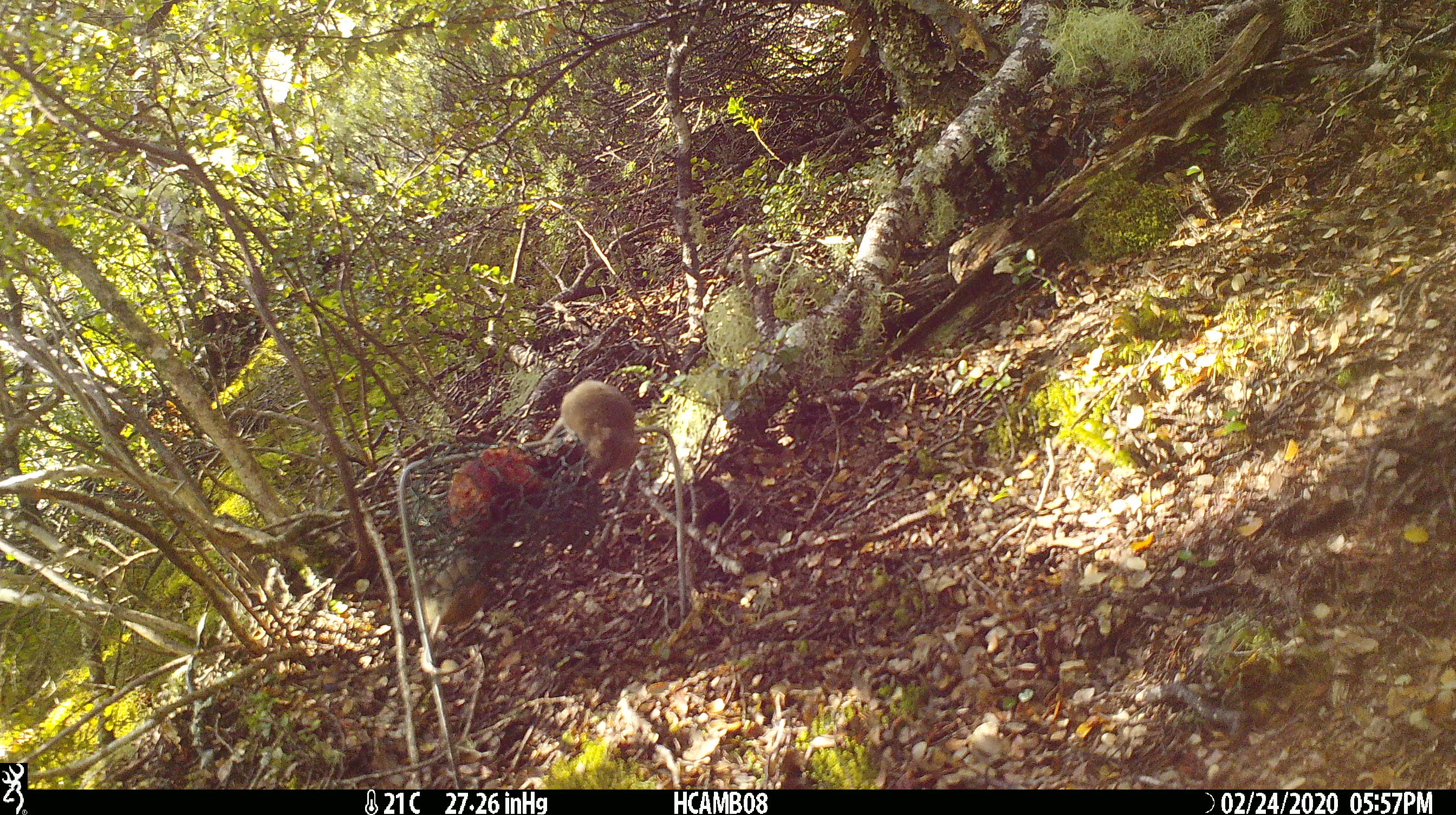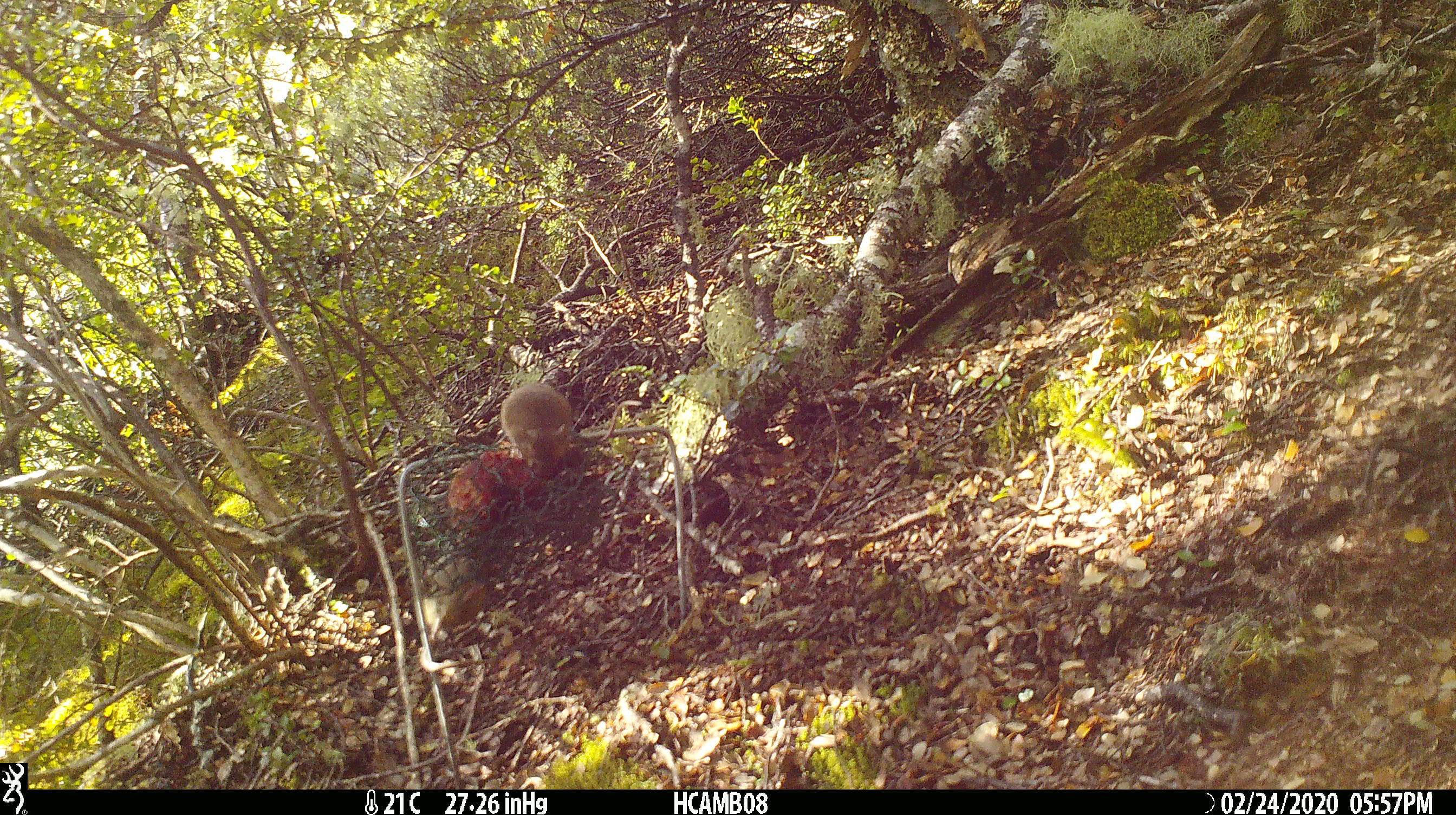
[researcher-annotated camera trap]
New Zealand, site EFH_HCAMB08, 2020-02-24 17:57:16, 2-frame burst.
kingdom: Animalia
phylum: Chordata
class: Mammalia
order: Rodentia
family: Muridae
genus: Mus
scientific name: Mus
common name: mouse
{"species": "mouse (Mus)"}